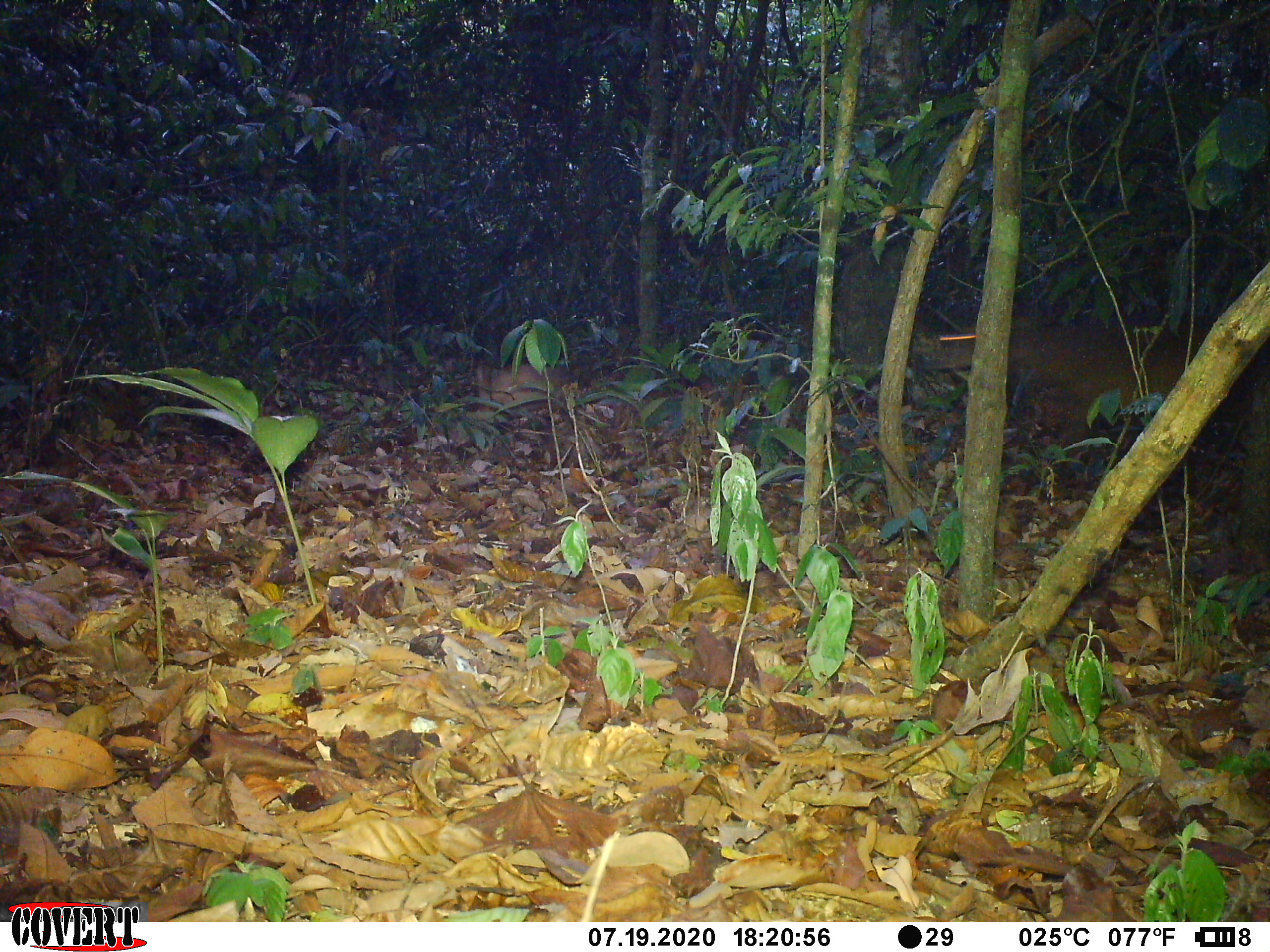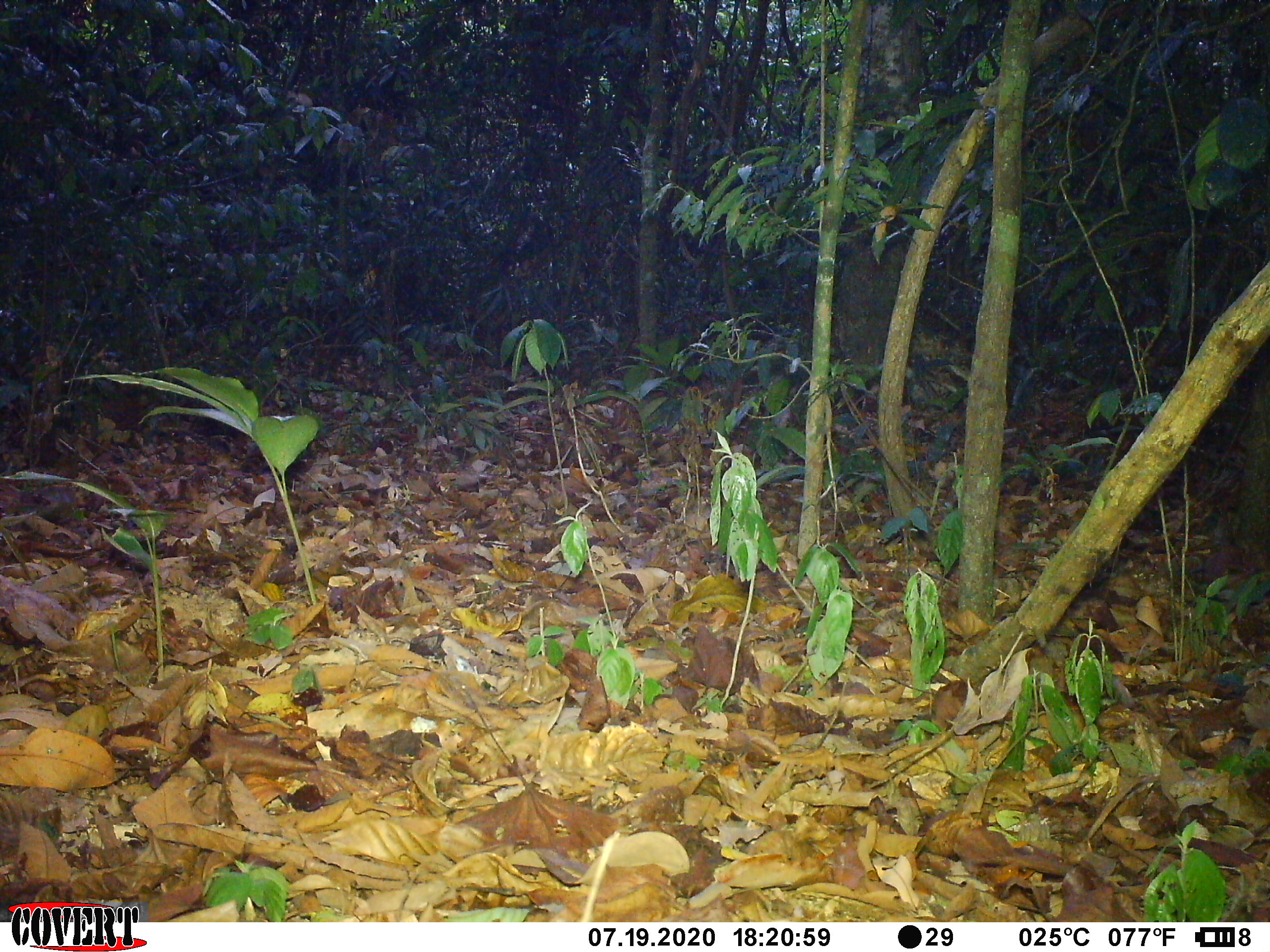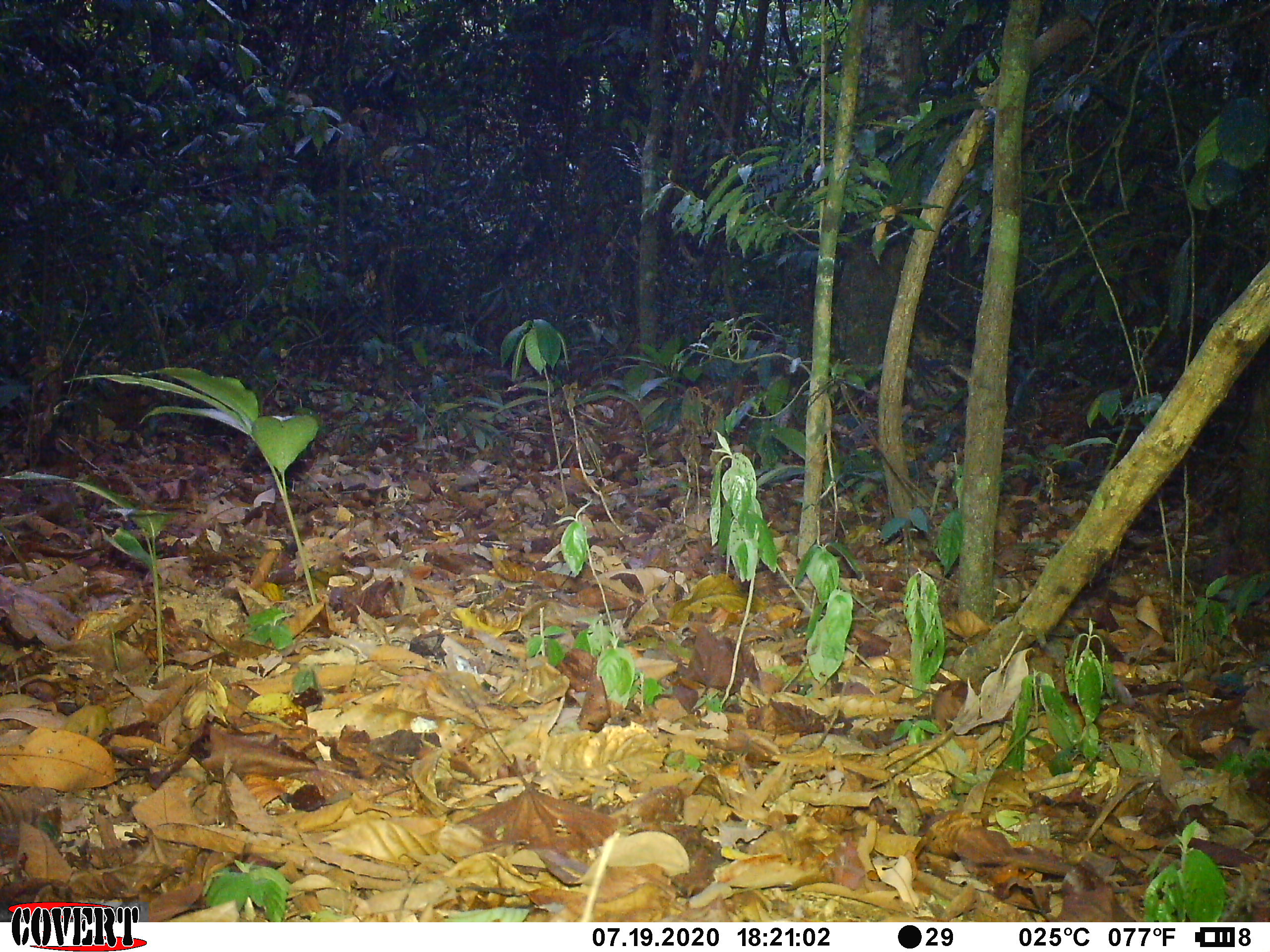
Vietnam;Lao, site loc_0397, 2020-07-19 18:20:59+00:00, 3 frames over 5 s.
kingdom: Animalia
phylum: Chordata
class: Mammalia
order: Artiodactyla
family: Cervidae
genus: Muntiacus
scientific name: Muntiacus vuquangensis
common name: large-antlered muntjac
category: large antlered muntjac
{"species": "large antlered muntjac (large-antlered muntjac) (Muntiacus vuquangensis)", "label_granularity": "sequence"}